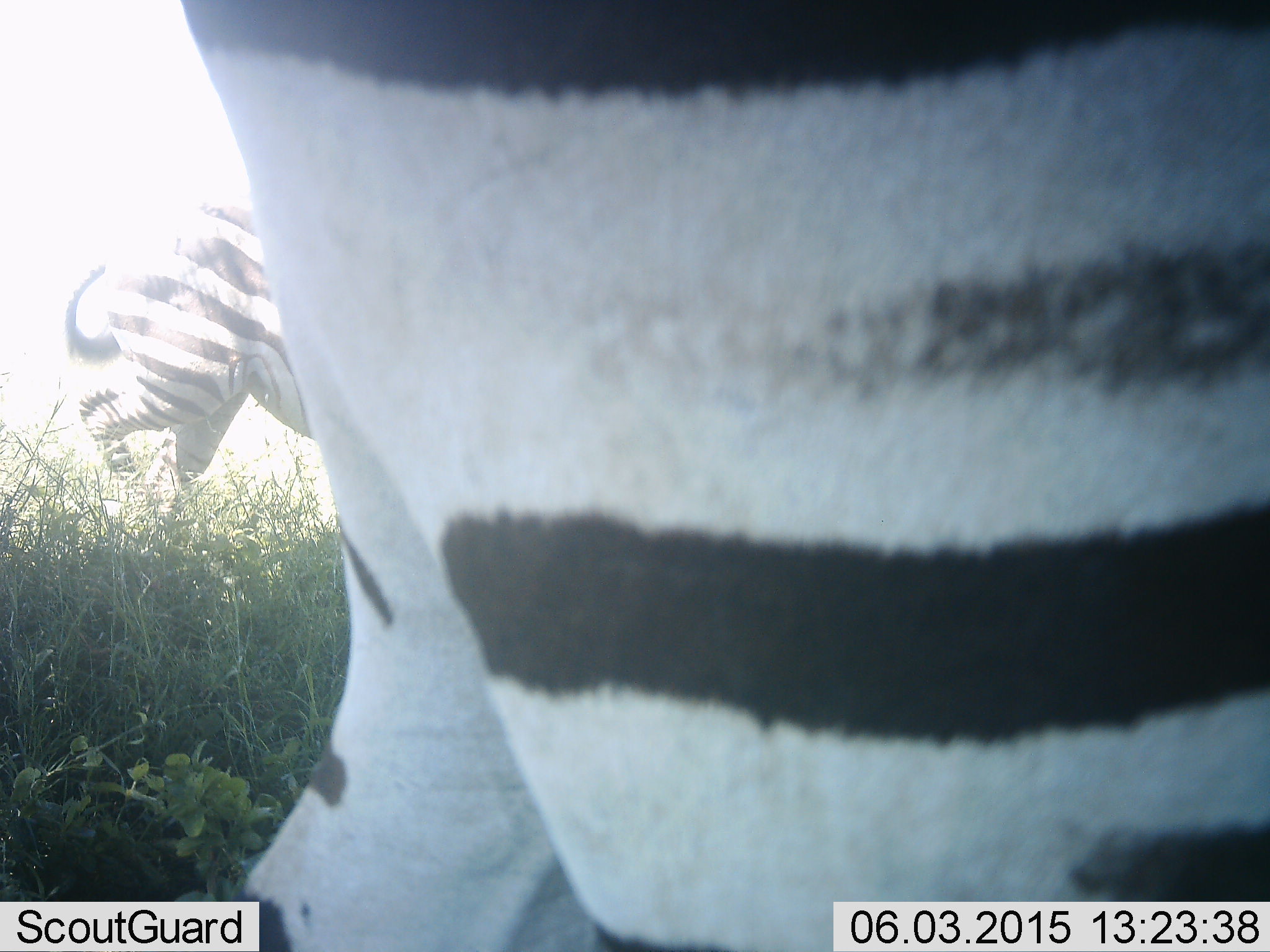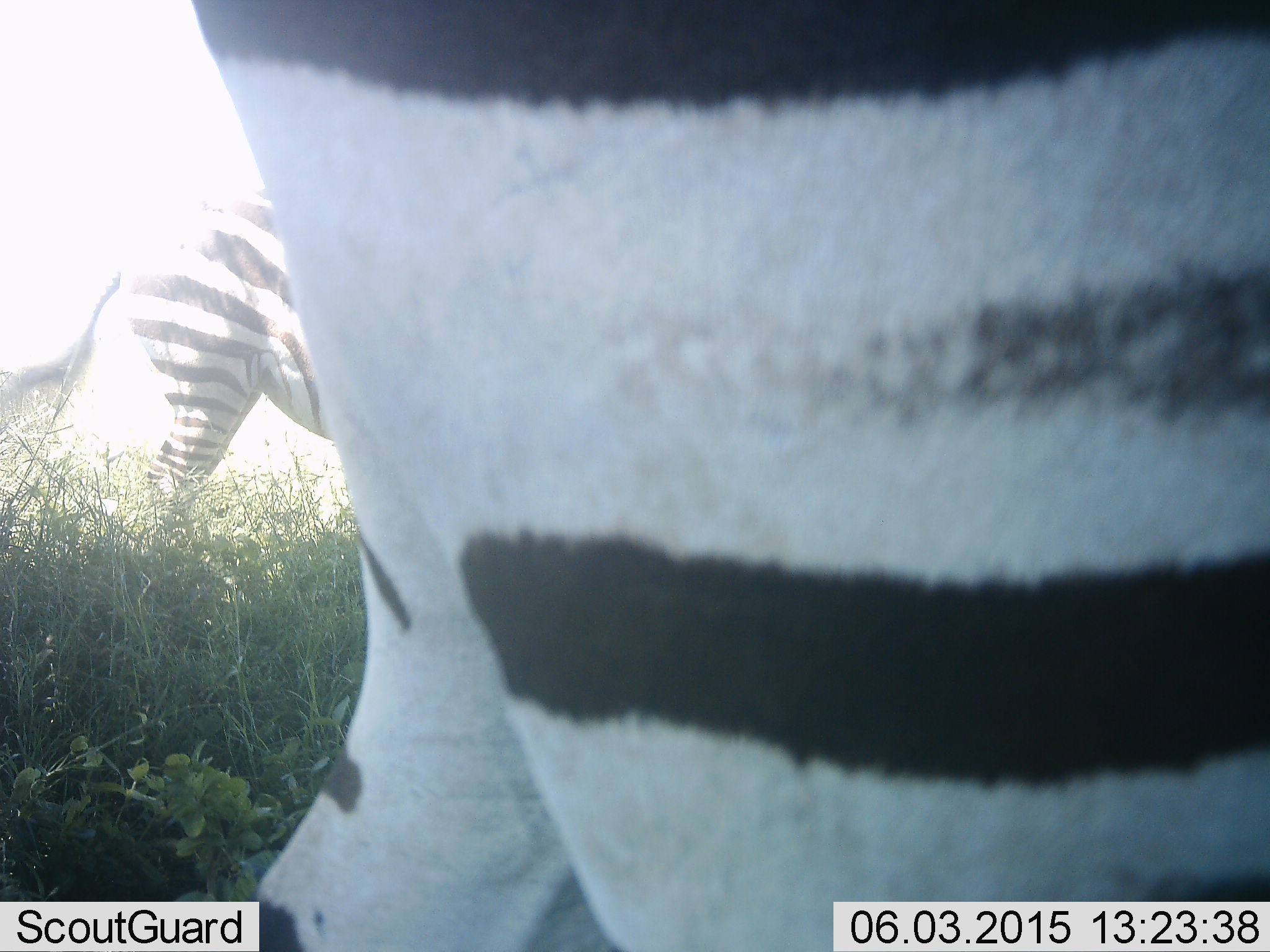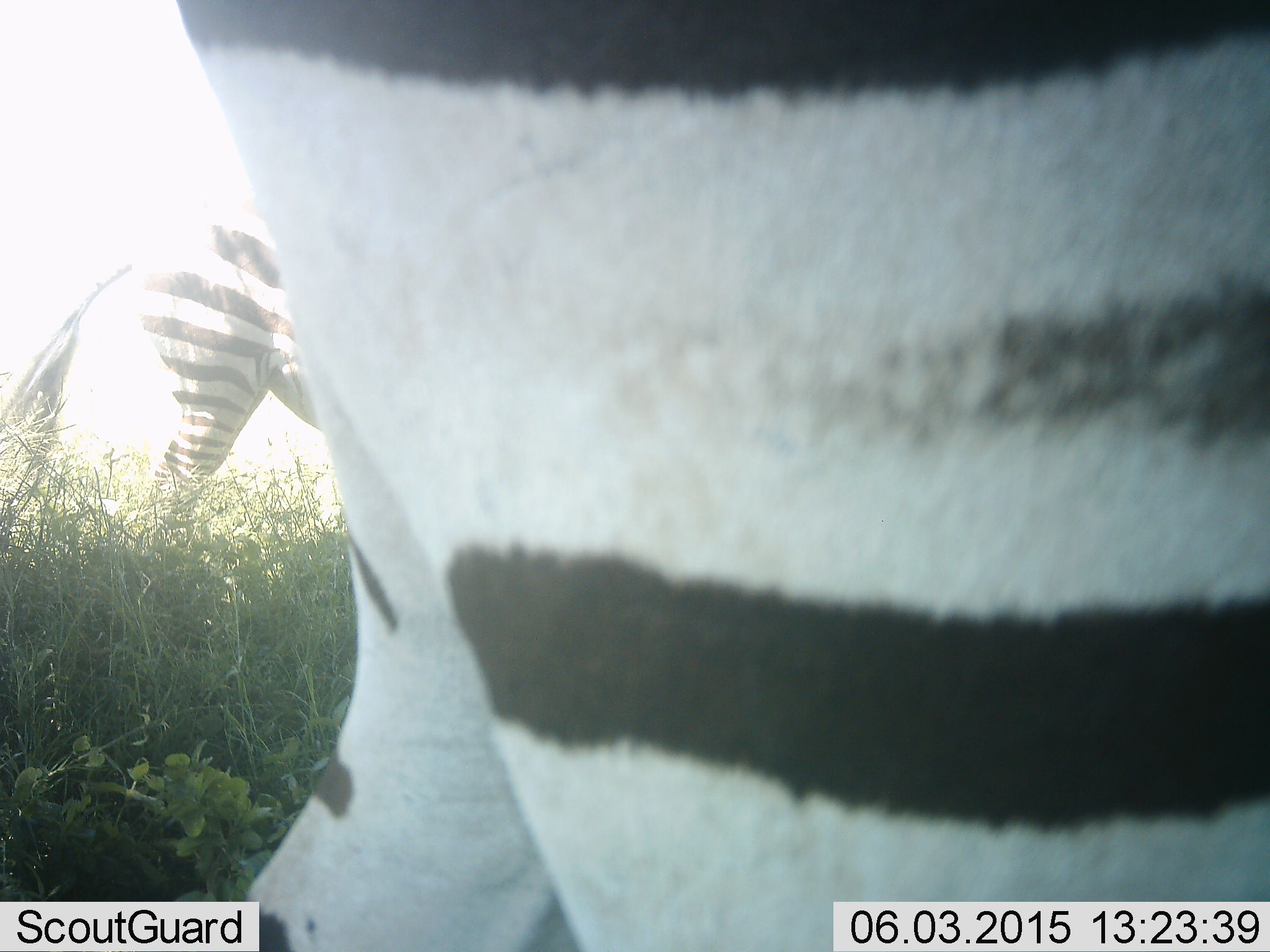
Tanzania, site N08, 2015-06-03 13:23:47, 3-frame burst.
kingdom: Animalia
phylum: Chordata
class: Mammalia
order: Perissodactyla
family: Equidae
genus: Equus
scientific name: Equus quagga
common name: plains zebra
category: zebra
Zebra (plains zebra) (Equus quagga), count 2. Behavior (volunteer vote fractions): standing 90%, resting 0%, moving 10%, interacting 0%. Young present (vote fraction): 0%. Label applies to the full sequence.